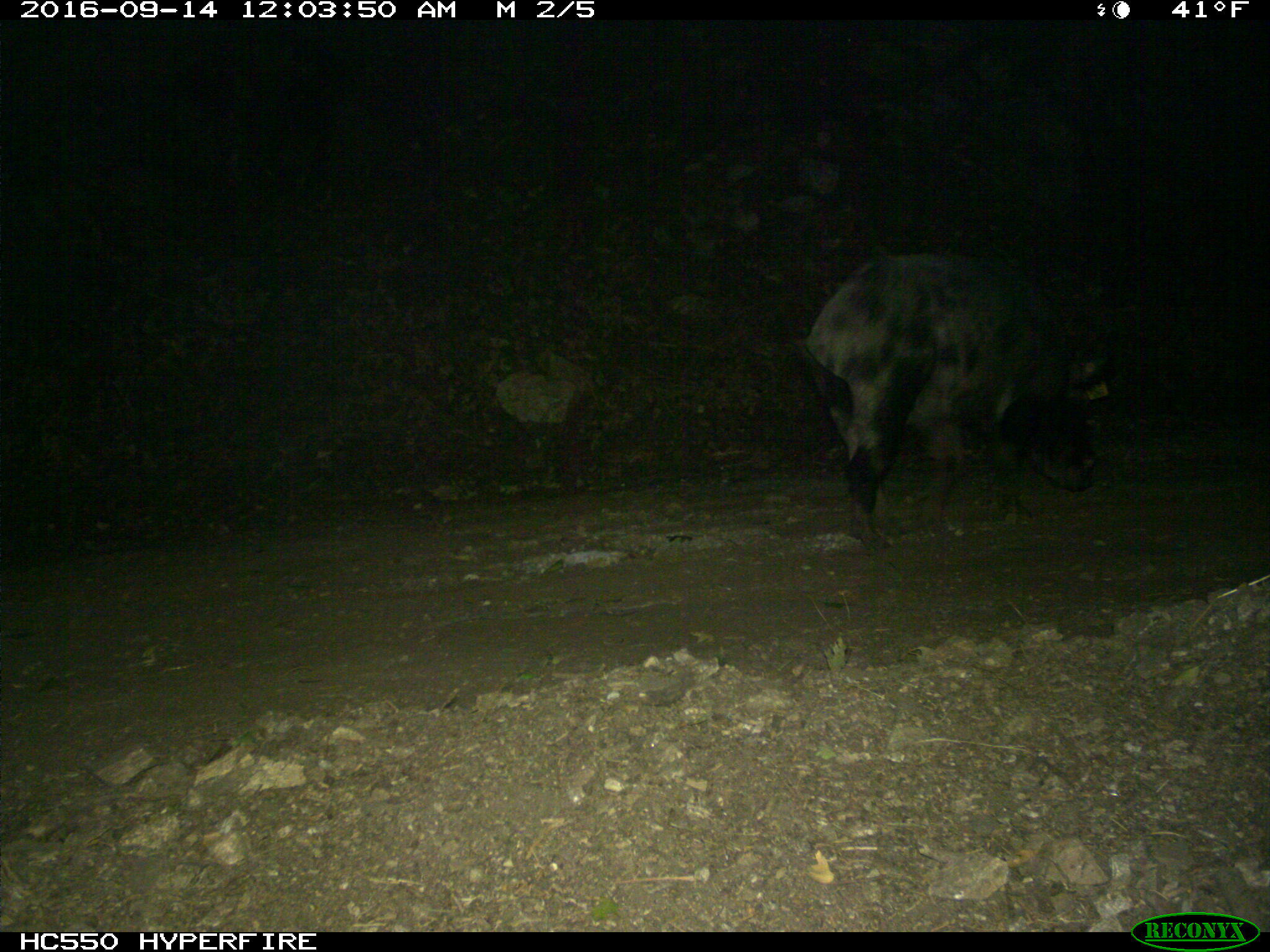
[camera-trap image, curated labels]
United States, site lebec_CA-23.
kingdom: Animalia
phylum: Chordata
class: Mammalia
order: Artiodactyla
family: Suidae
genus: Sus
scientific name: Sus scrofa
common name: wild boar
Sus scrofa (wild boar).